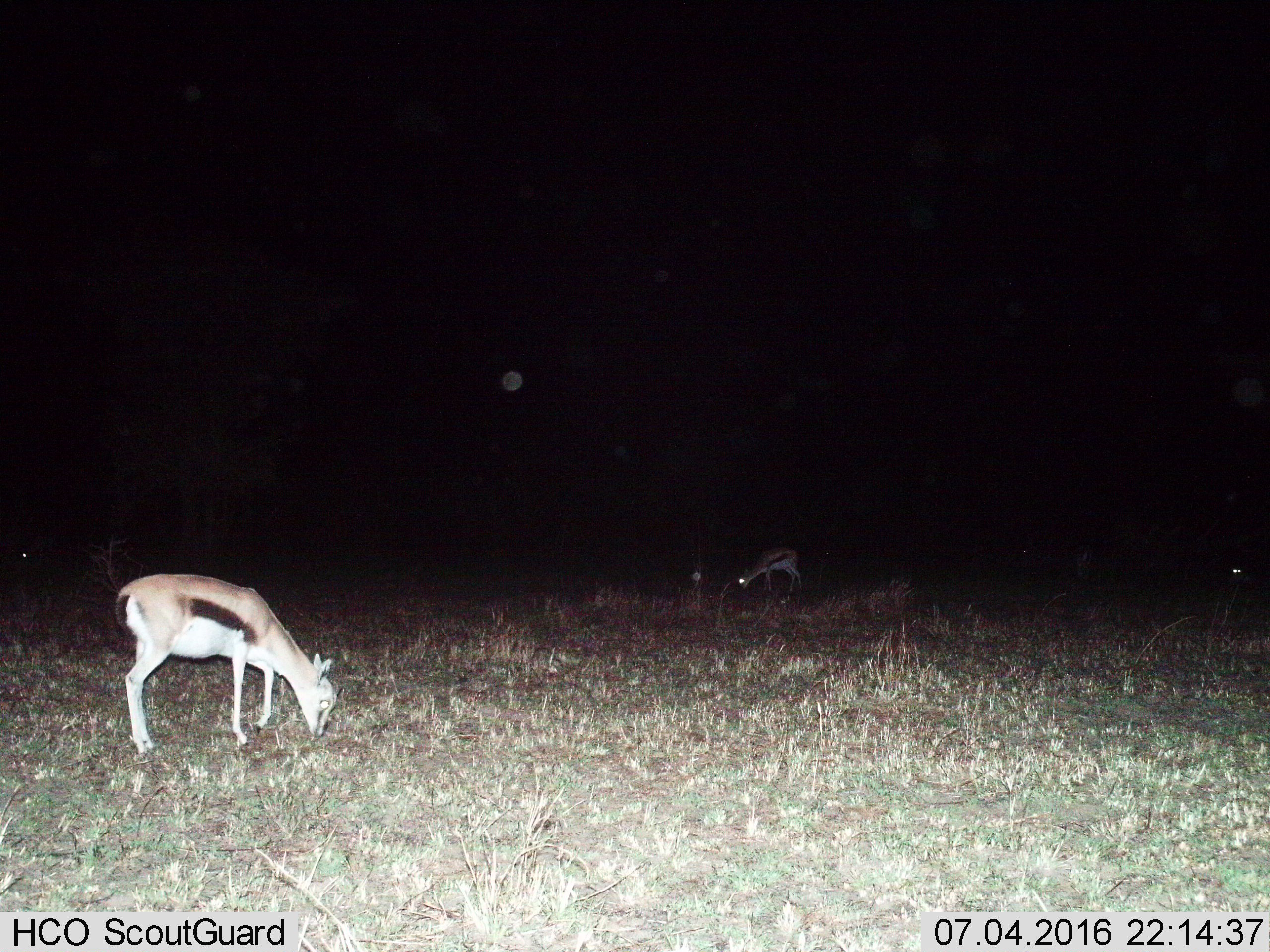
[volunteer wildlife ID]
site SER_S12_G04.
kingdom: Animalia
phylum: Chordata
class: Mammalia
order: Artiodactyla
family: Bovidae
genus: Eudorcas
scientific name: Eudorcas thomsonii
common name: thomson's gazelle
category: gazellethomsons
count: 4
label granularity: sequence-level